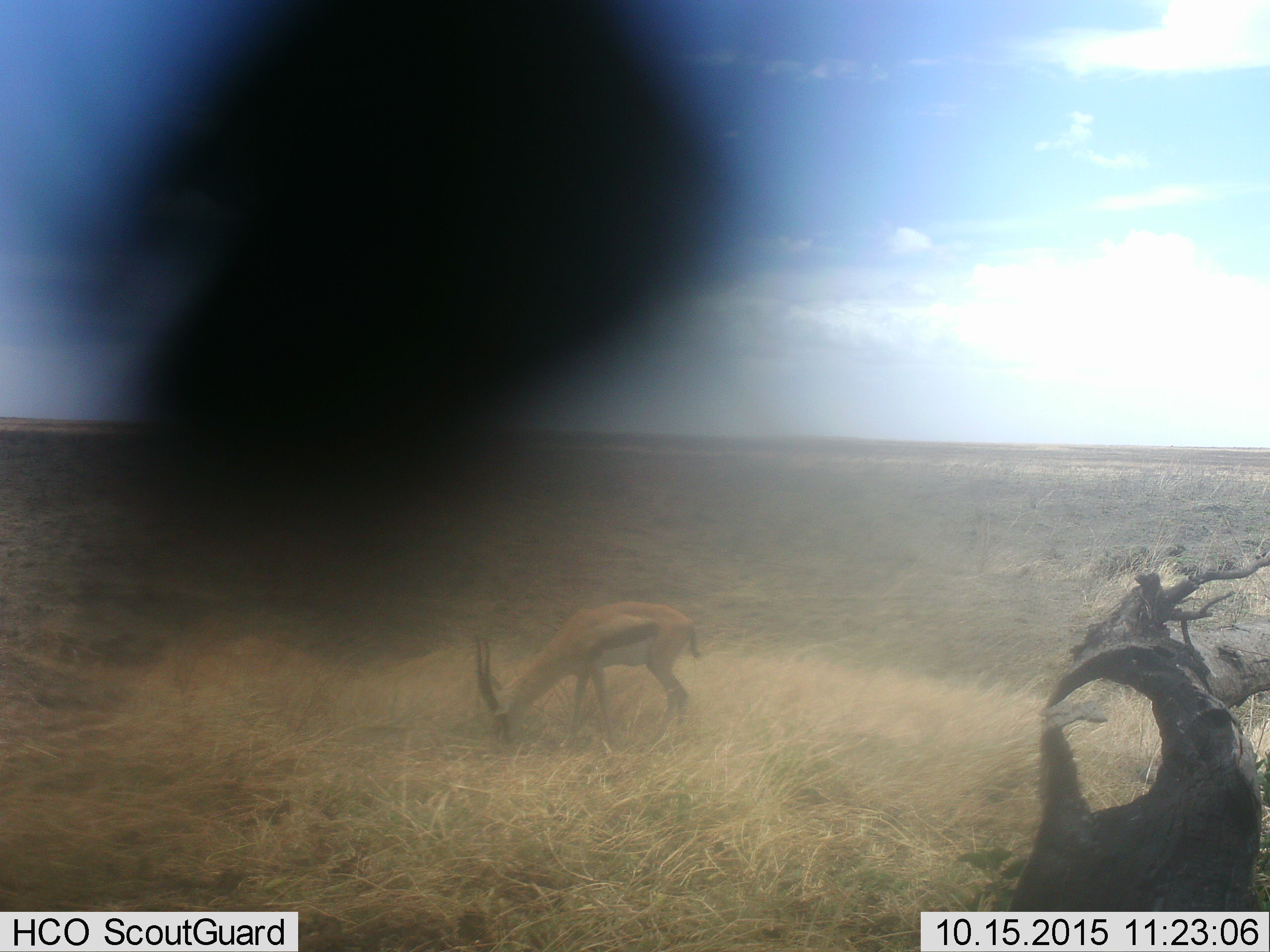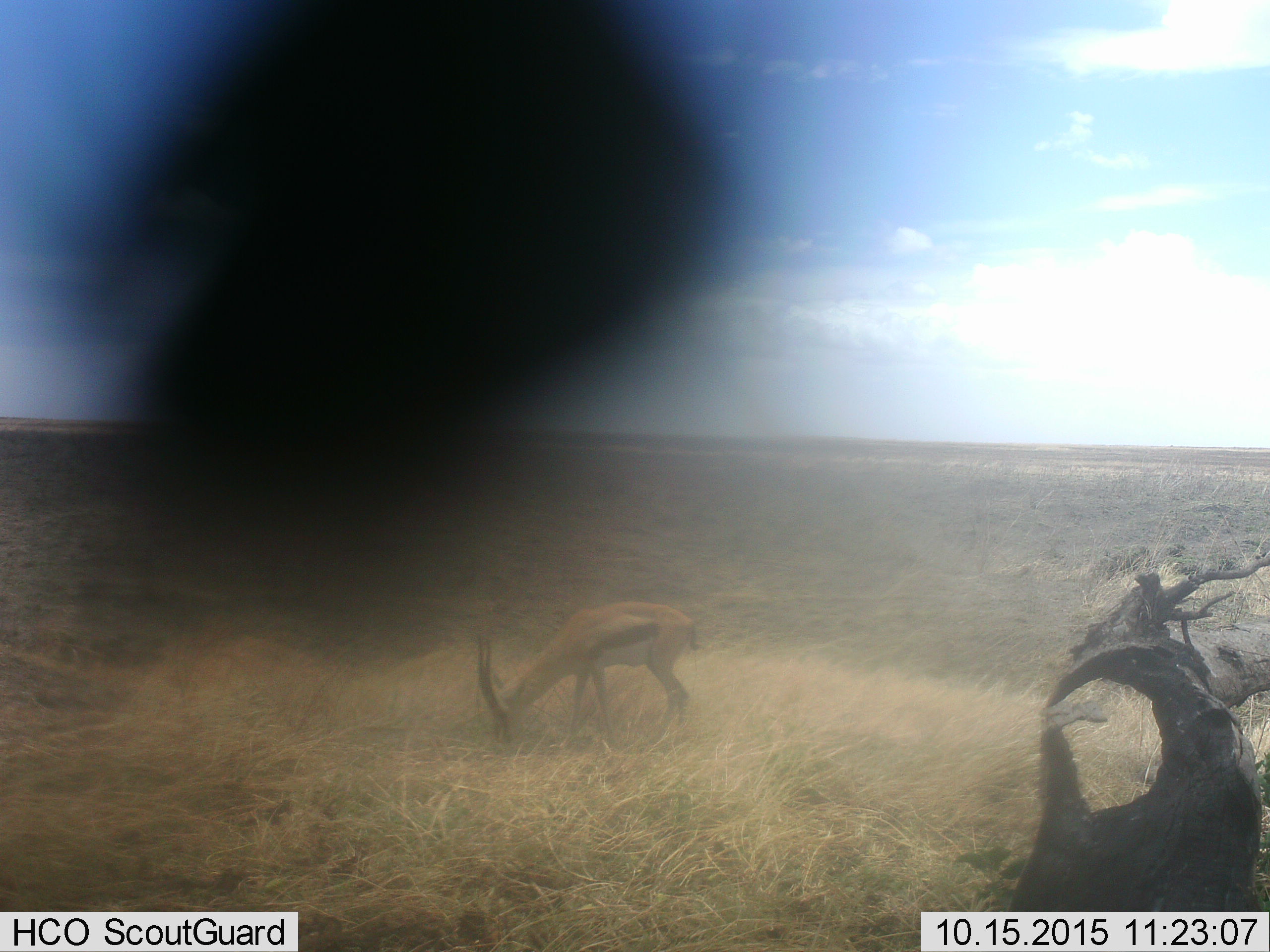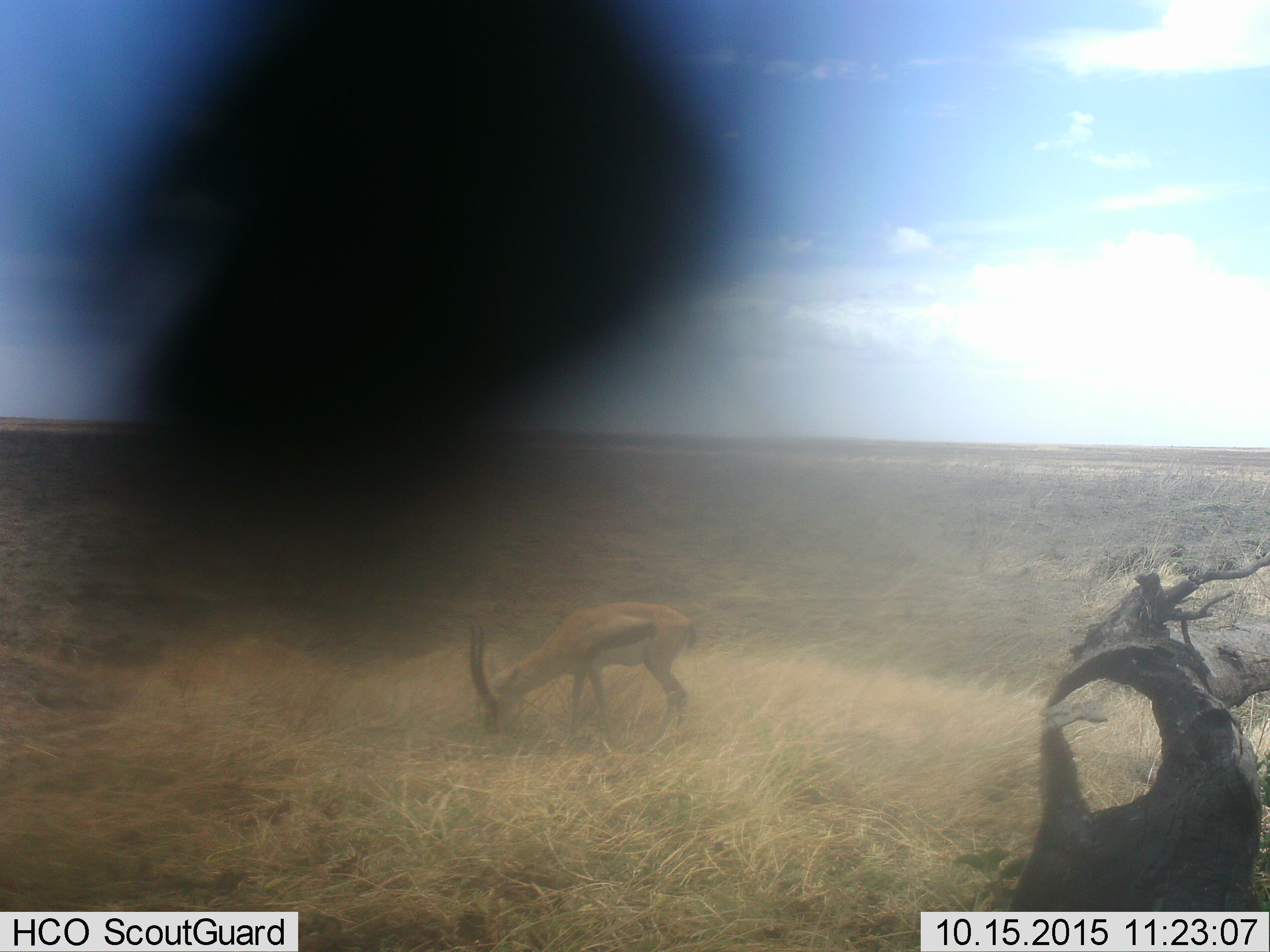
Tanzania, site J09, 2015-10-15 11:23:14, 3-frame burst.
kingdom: Animalia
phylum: Chordata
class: Mammalia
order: Artiodactyla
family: Bovidae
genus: Eudorcas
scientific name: Eudorcas thomsonii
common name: thomson's gazelle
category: gazellethomsons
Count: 1.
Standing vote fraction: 10%.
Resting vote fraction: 0%.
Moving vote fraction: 0%.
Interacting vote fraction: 0%.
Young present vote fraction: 0%.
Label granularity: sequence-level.